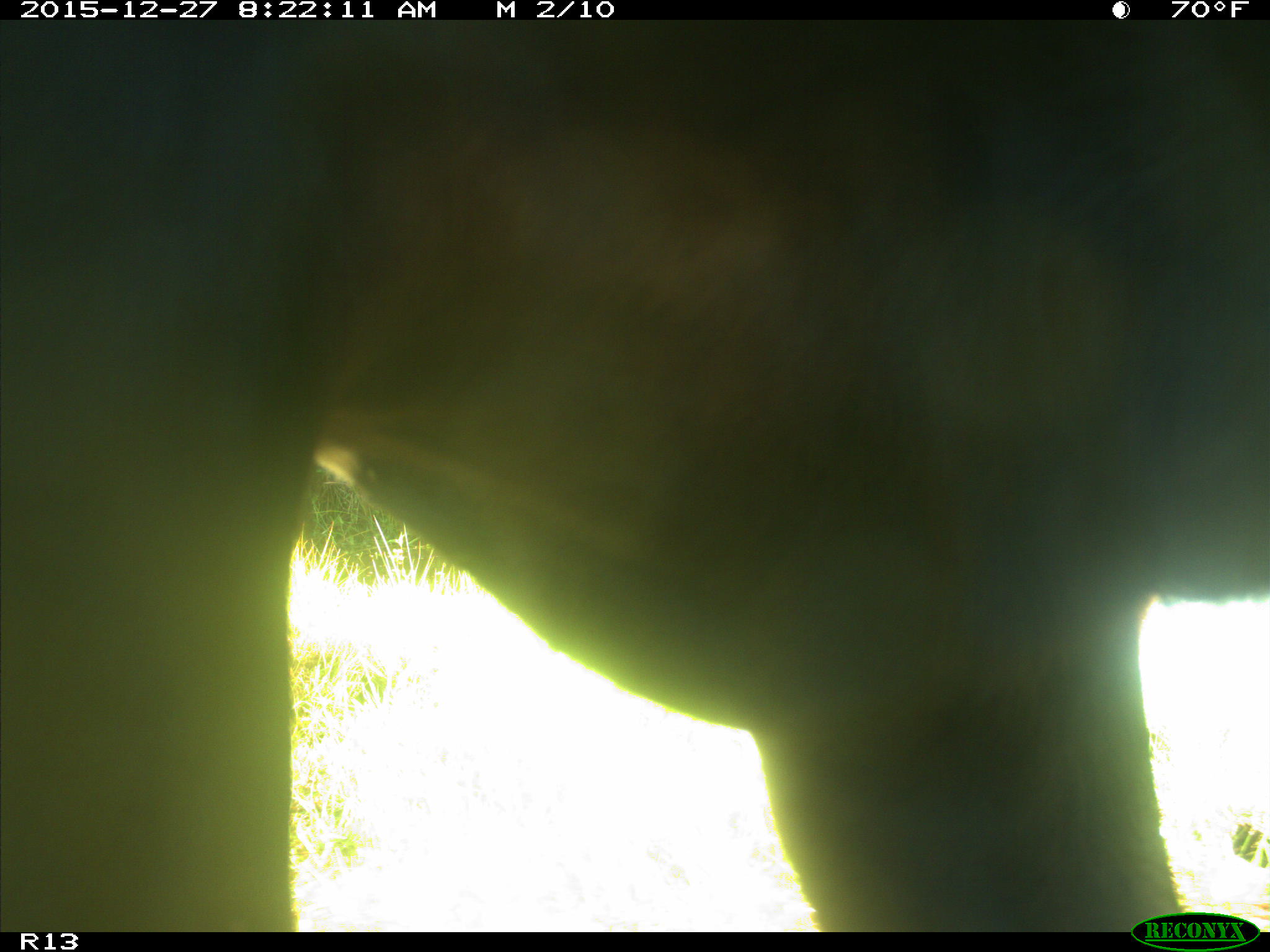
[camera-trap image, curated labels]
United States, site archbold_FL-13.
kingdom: Animalia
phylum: Chordata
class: Mammalia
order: Artiodactyla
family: Bovidae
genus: Bos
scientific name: Bos taurus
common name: domestic cow